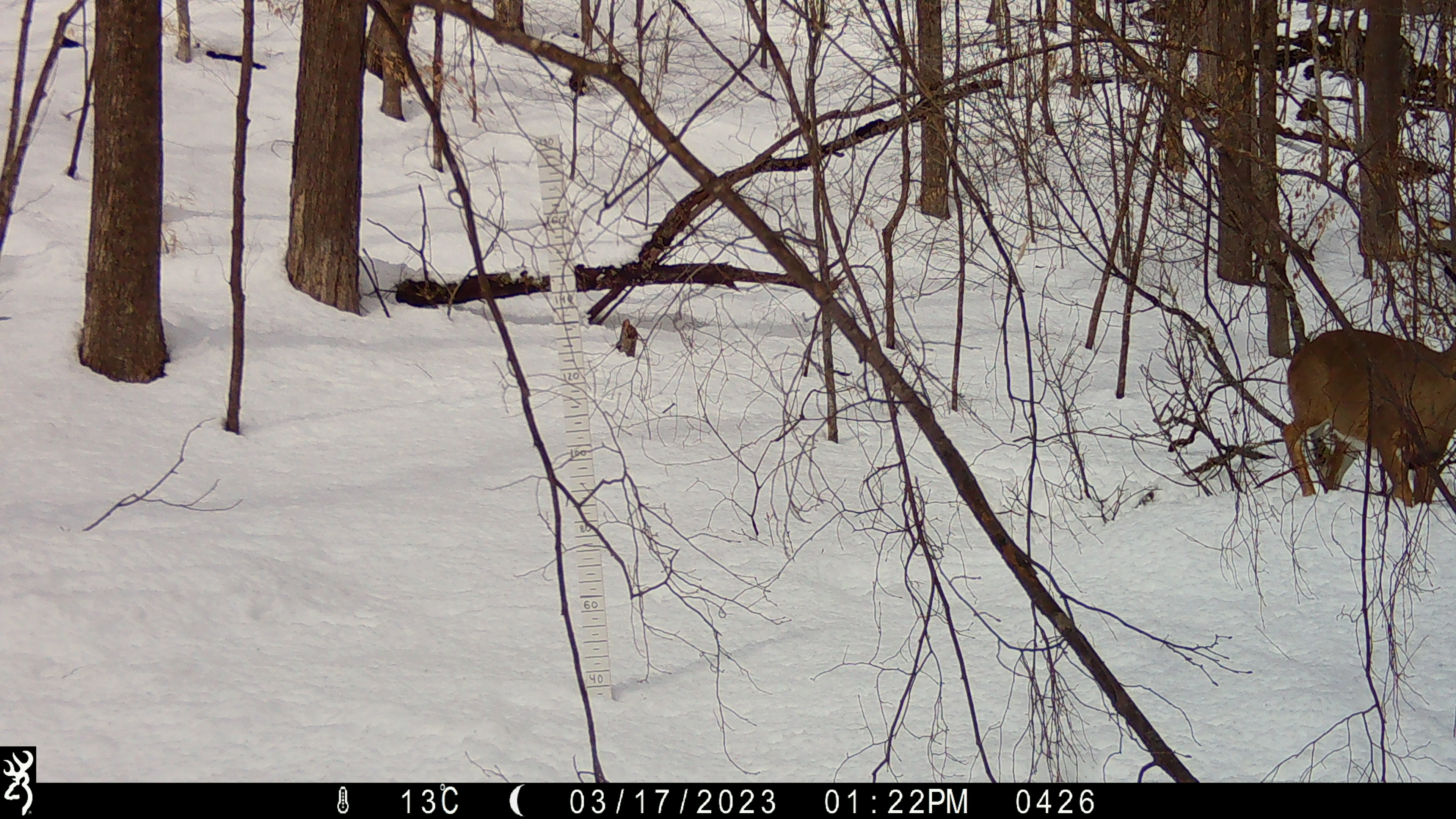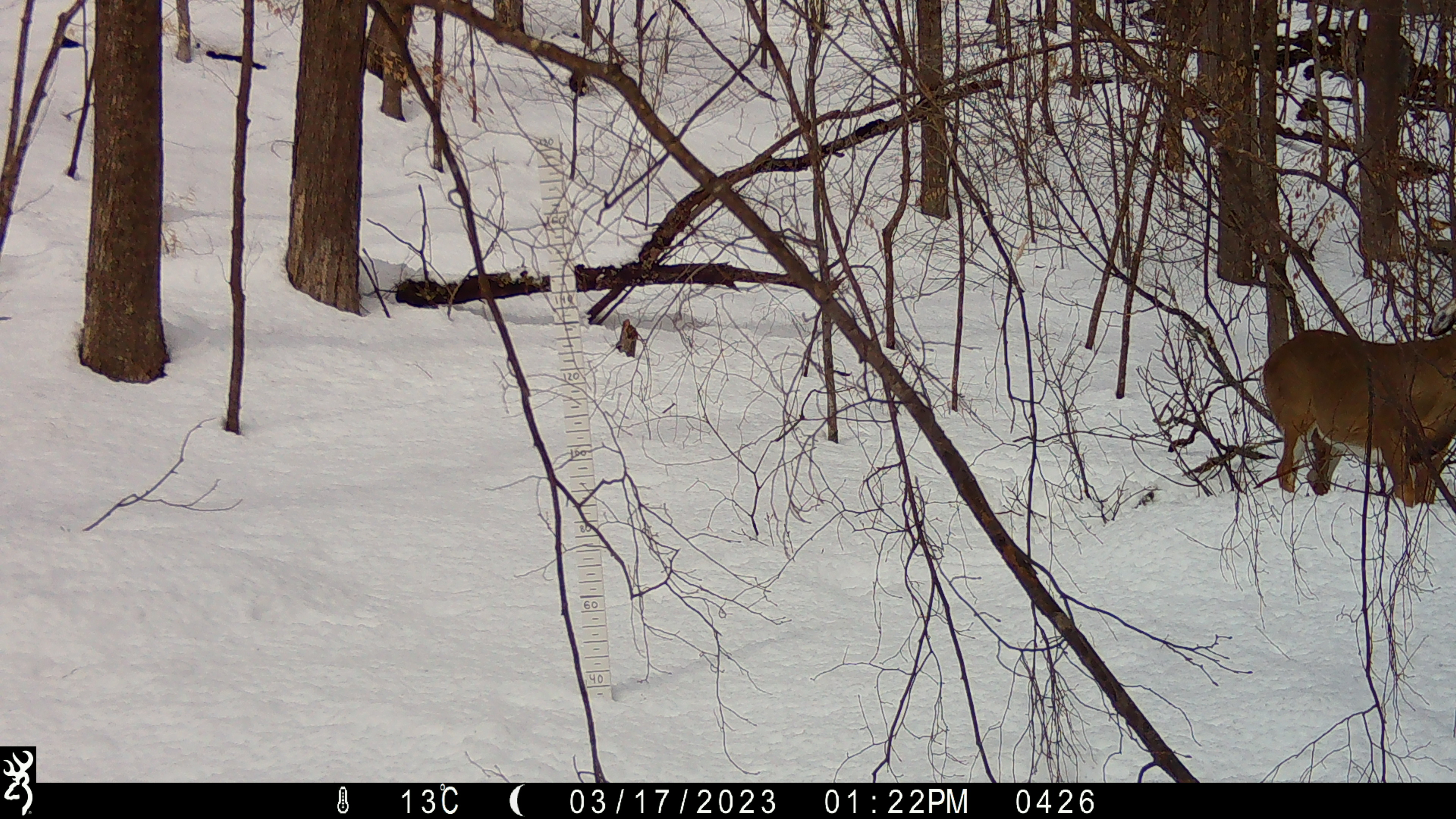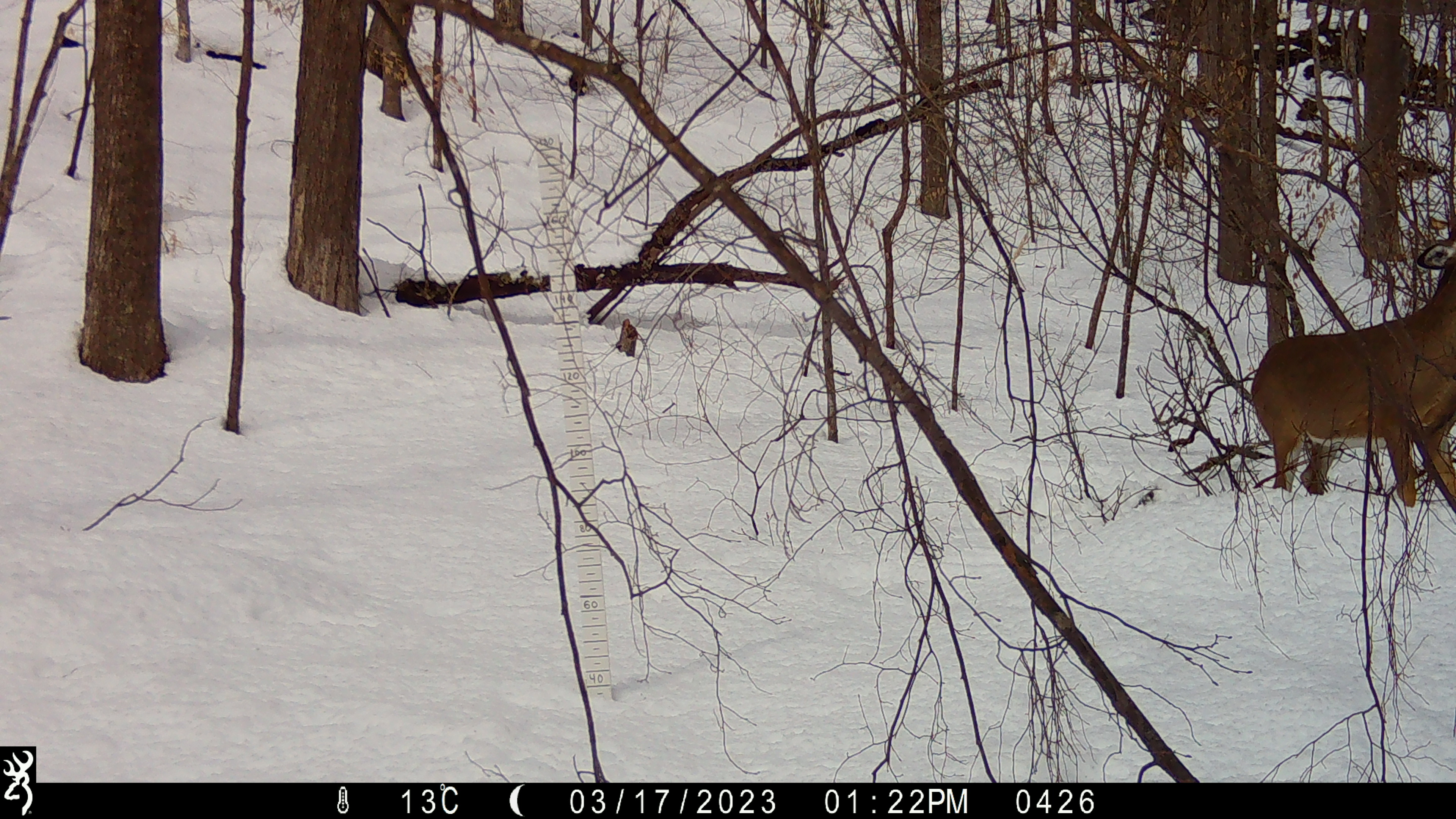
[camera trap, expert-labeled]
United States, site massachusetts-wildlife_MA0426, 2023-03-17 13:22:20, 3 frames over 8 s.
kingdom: Animalia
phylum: Chordata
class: Mammalia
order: Artiodactyla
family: Cervidae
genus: Odocoileus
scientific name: Odocoileus virginianus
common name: white-tailed deer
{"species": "white-tailed deer (Odocoileus virginianus)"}